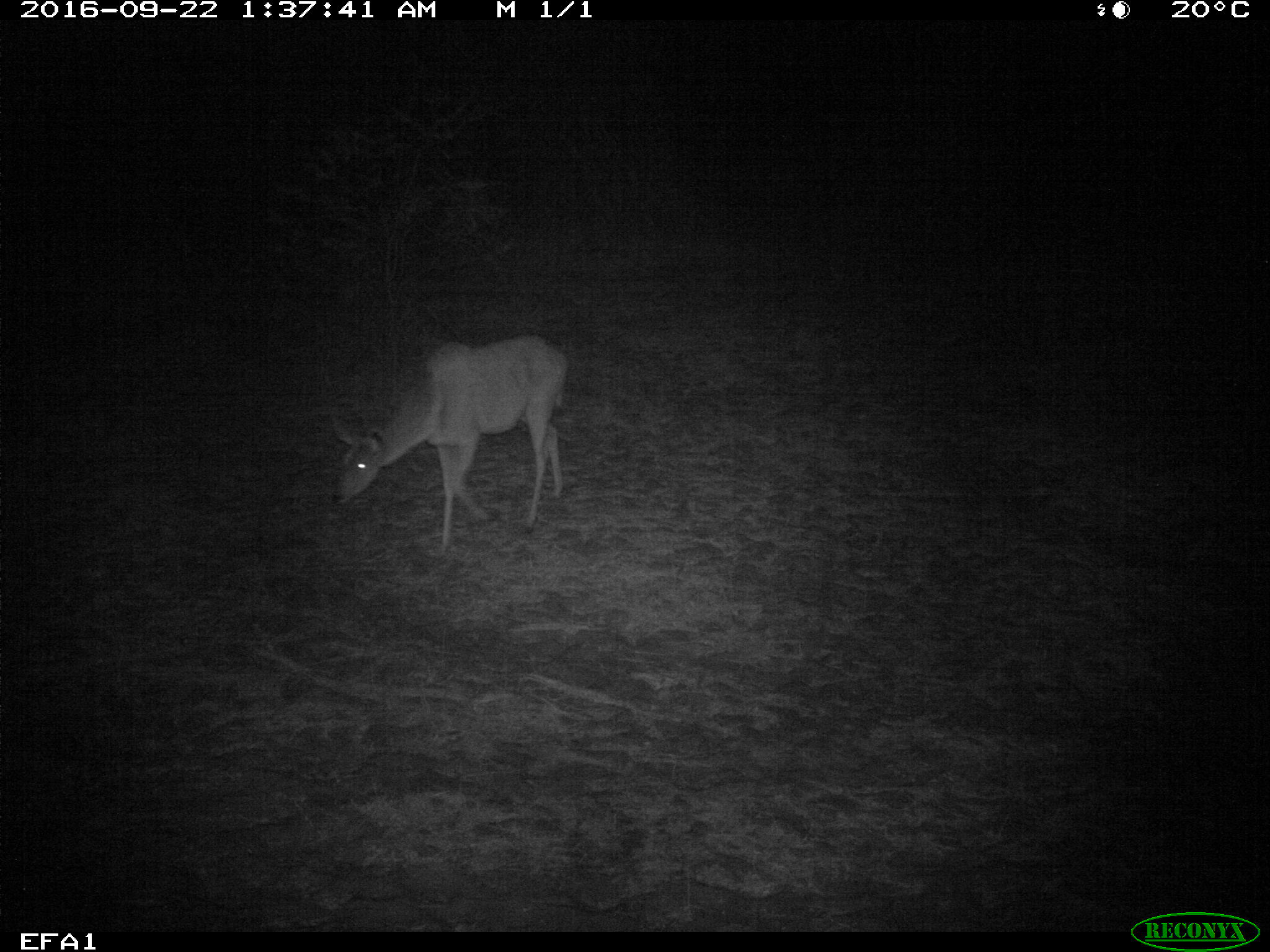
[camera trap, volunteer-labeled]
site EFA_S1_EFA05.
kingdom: Animalia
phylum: Chordata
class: Mammalia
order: Artiodactyla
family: Bovidae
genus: Raphicerus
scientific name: Raphicerus campestris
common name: steenbok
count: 1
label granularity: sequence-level